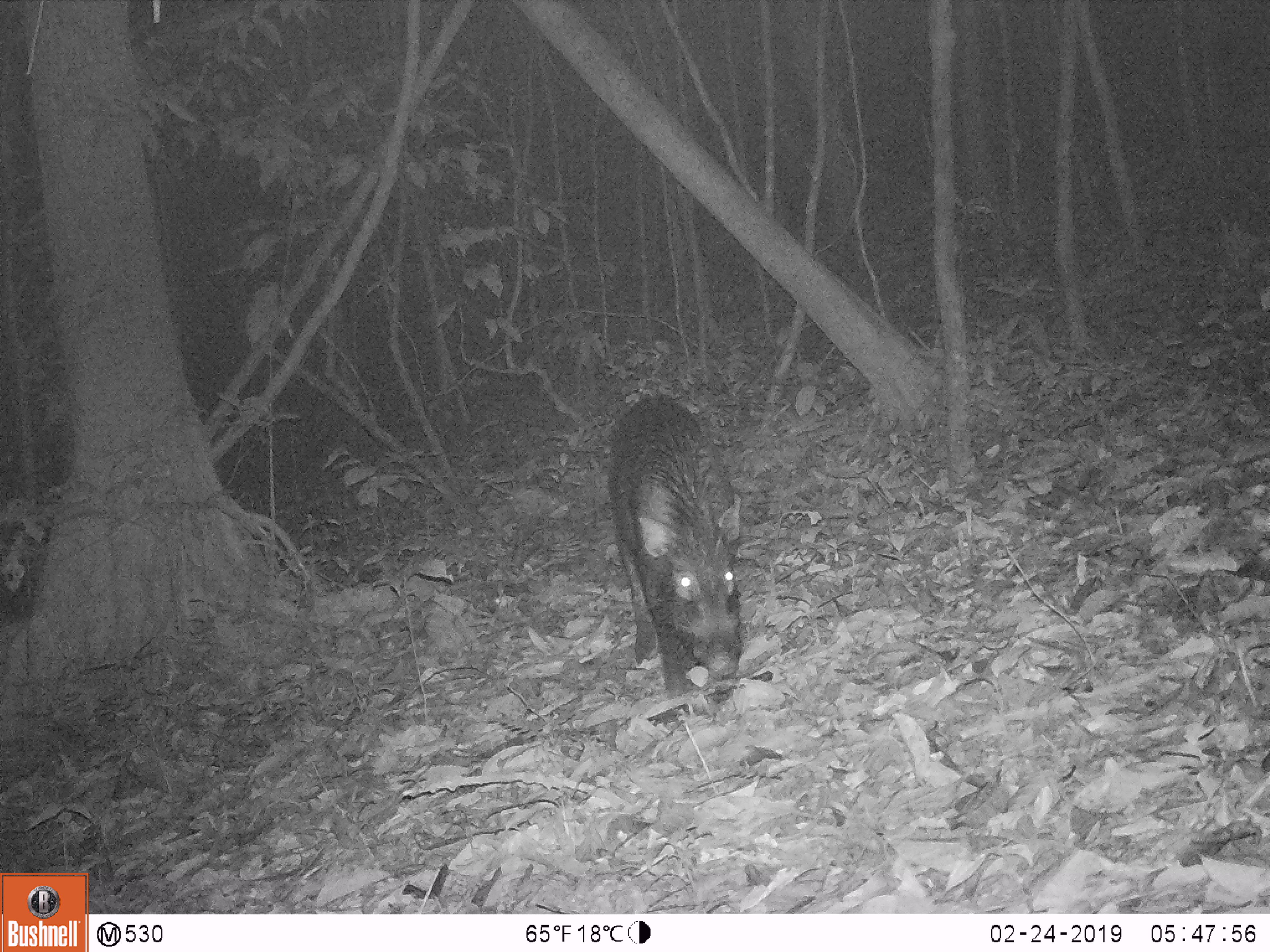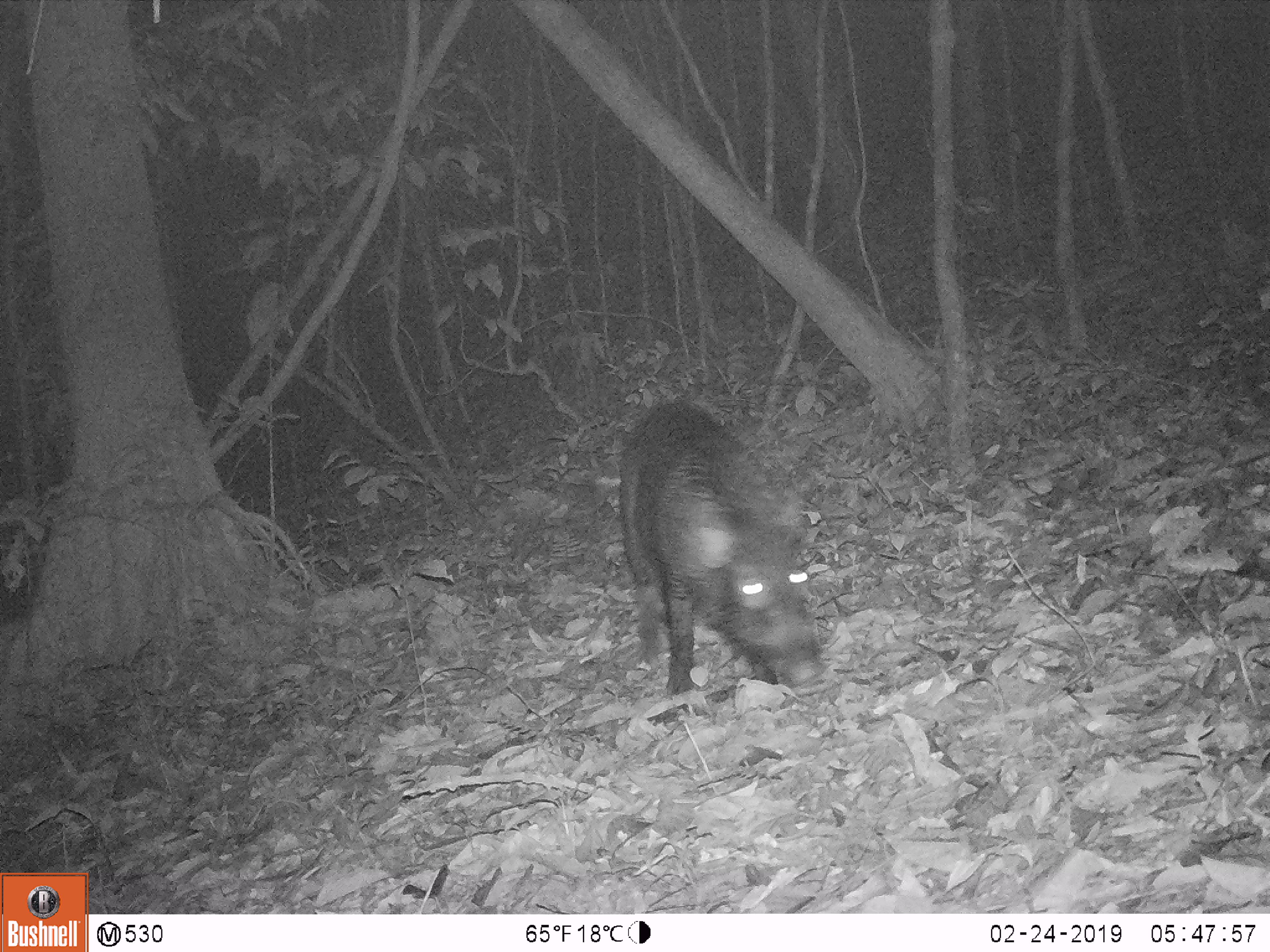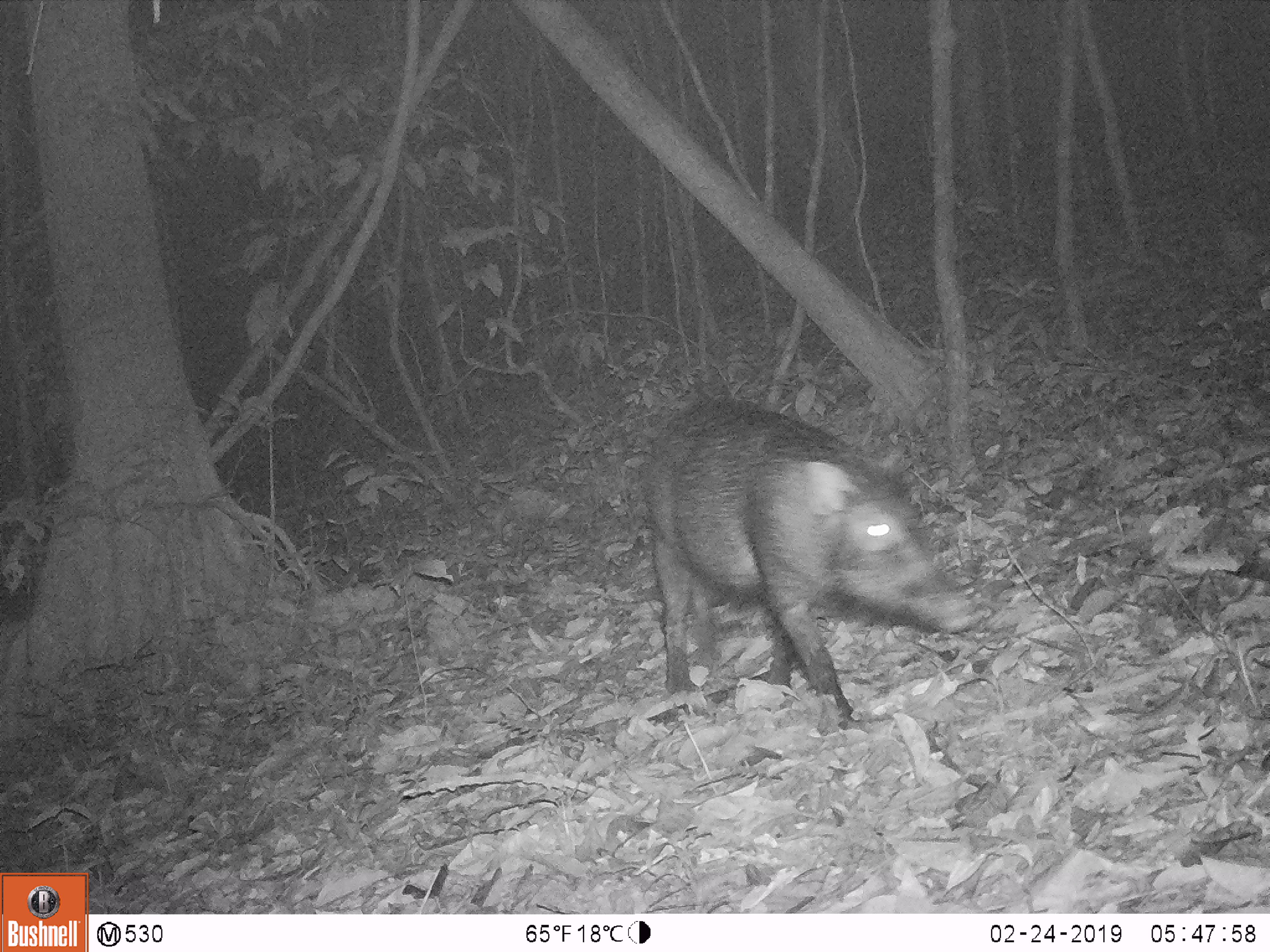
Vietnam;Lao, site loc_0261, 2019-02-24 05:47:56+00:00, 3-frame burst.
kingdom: Animalia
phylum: Chordata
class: Mammalia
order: Artiodactyla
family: Suidae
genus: Sus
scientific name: Sus scrofa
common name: eurasian wild pig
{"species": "eurasian wild pig (Sus scrofa)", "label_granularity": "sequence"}